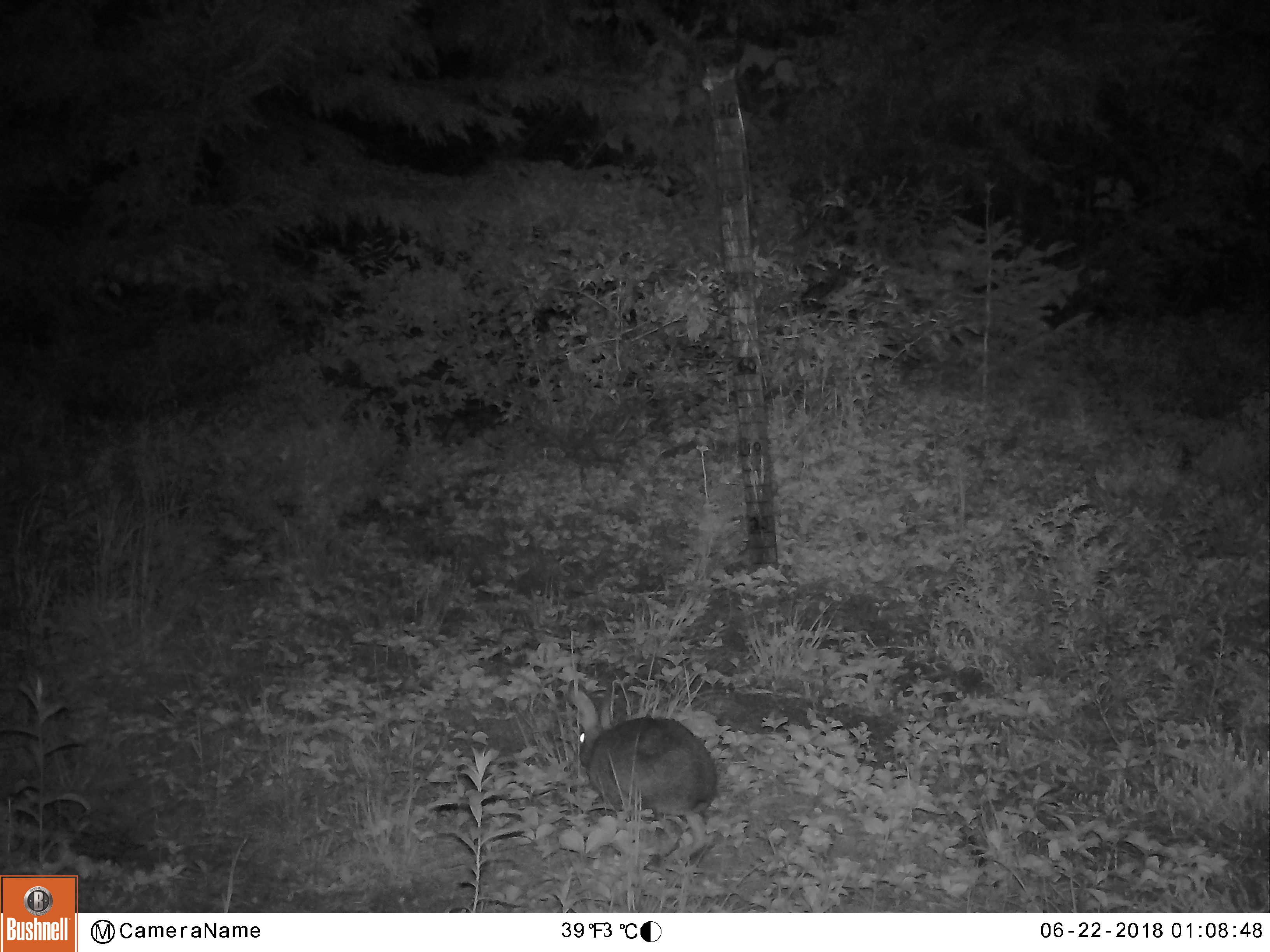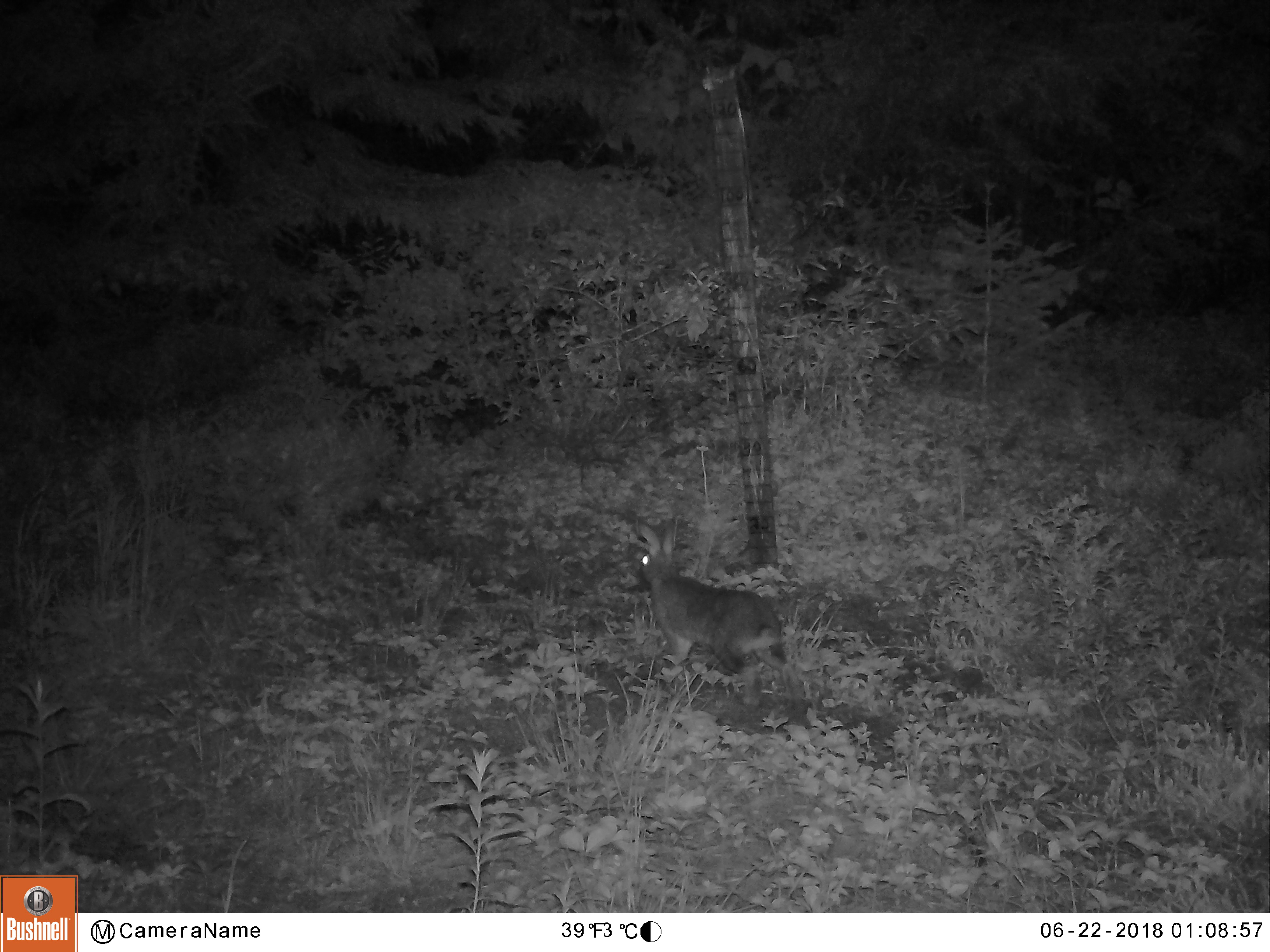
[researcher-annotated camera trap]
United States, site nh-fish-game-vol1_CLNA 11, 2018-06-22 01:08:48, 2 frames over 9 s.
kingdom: Animalia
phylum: Chordata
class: Mammalia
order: Lagomorpha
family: Leporidae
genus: Lepus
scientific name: Lepus americanus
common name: snowshoe hare